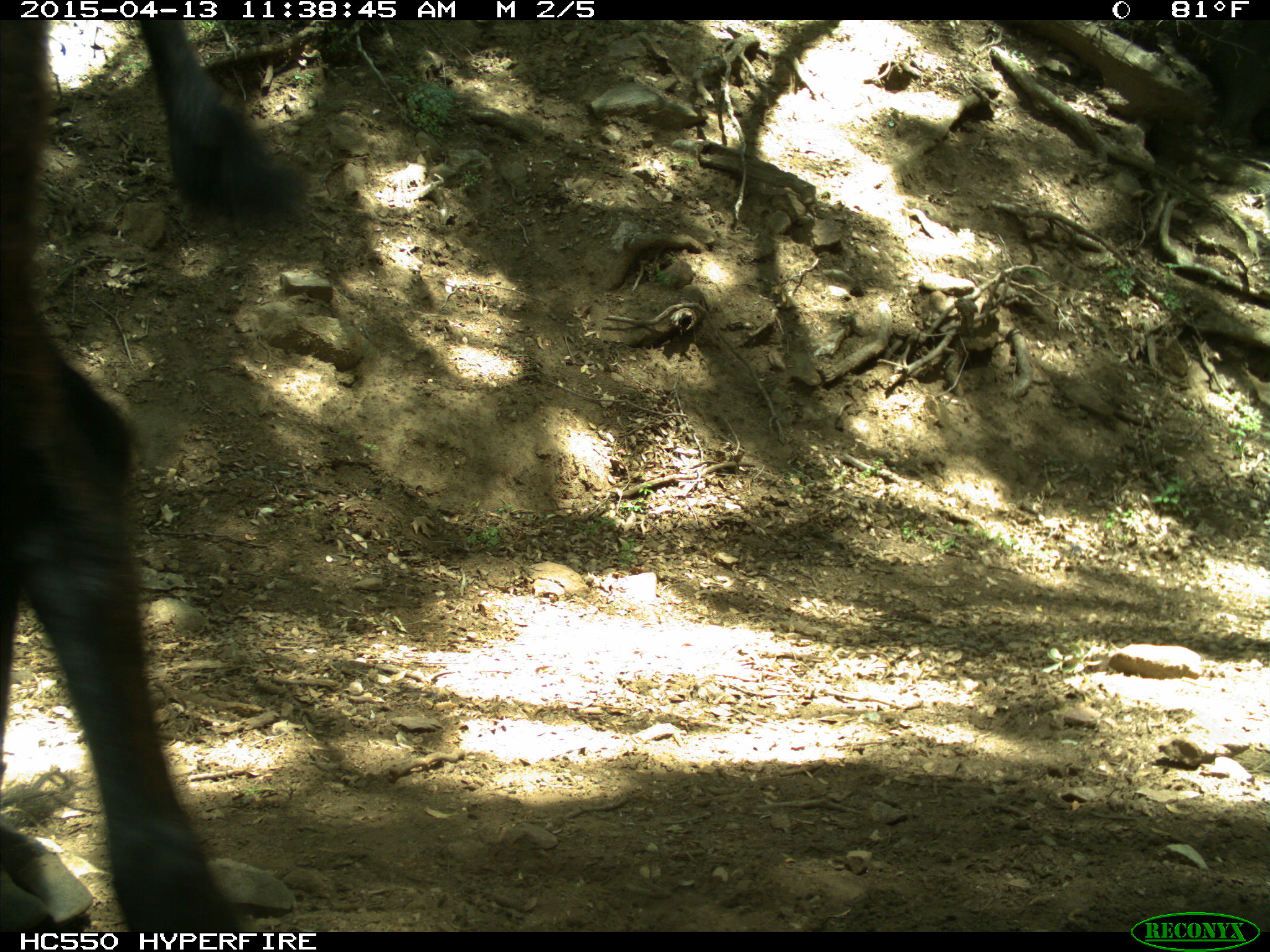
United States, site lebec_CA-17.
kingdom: Animalia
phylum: Chordata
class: Mammalia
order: Artiodactyla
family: Bovidae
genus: Bos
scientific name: Bos taurus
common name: domestic cow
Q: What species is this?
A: Bos taurus (domestic cow).